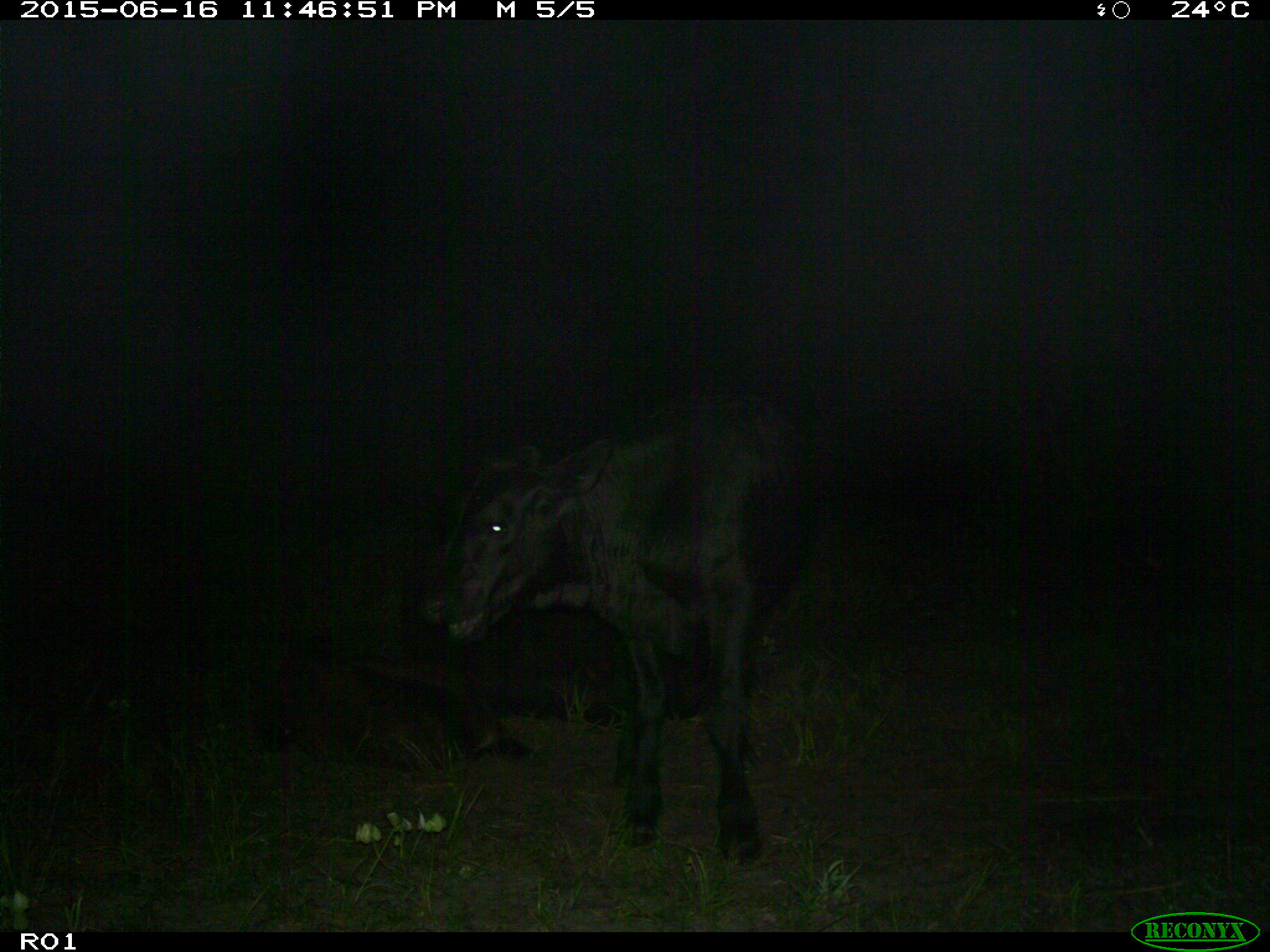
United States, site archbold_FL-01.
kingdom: Animalia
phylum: Chordata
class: Mammalia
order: Artiodactyla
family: Bovidae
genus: Bos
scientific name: Bos taurus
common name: domestic cow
Bos taurus (domestic cow).